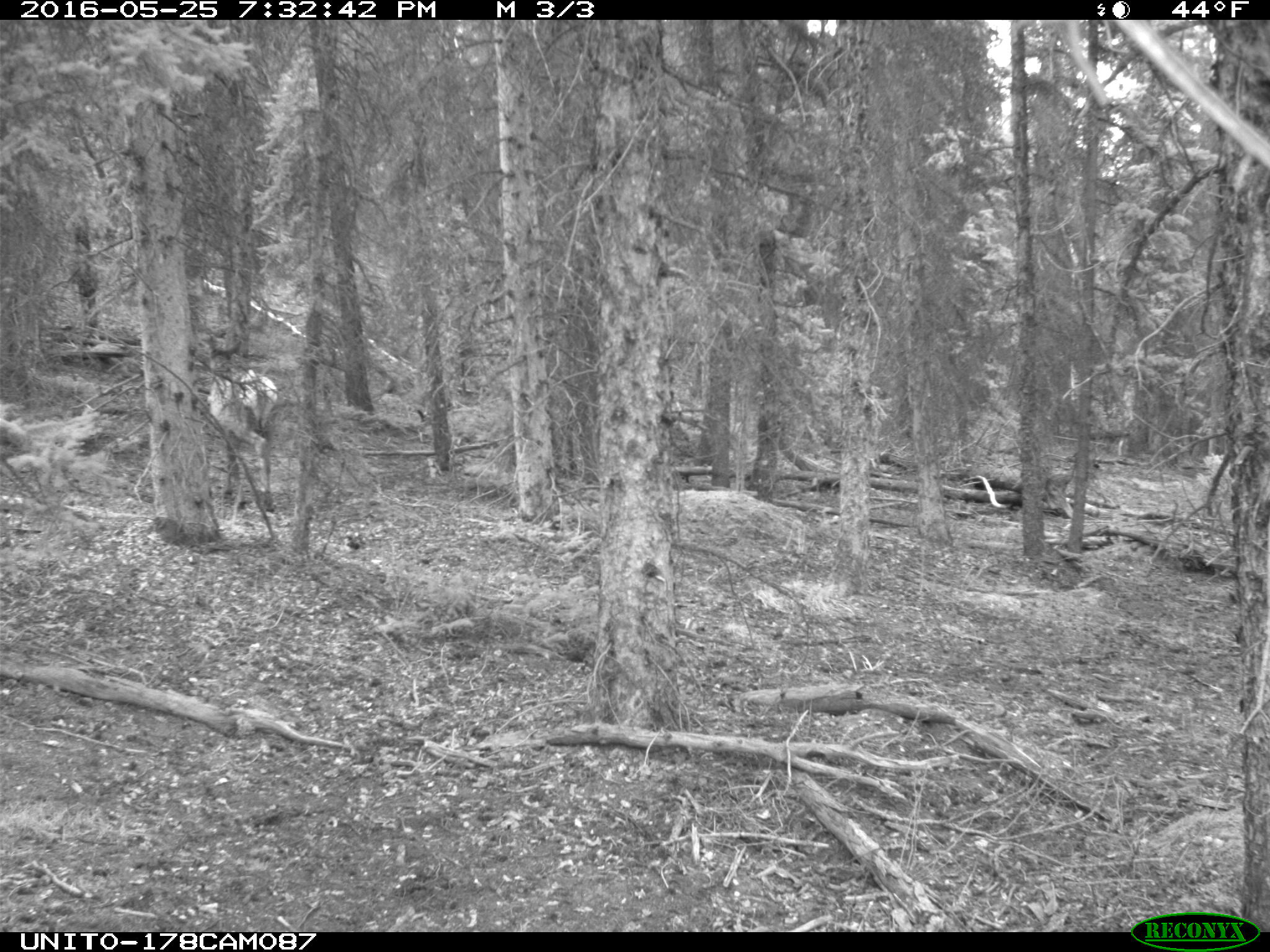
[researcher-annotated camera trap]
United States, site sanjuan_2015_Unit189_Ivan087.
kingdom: Animalia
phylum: Chordata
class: Mammalia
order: Artiodactyla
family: Cervidae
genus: Cervus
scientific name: Cervus elaphus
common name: red deer